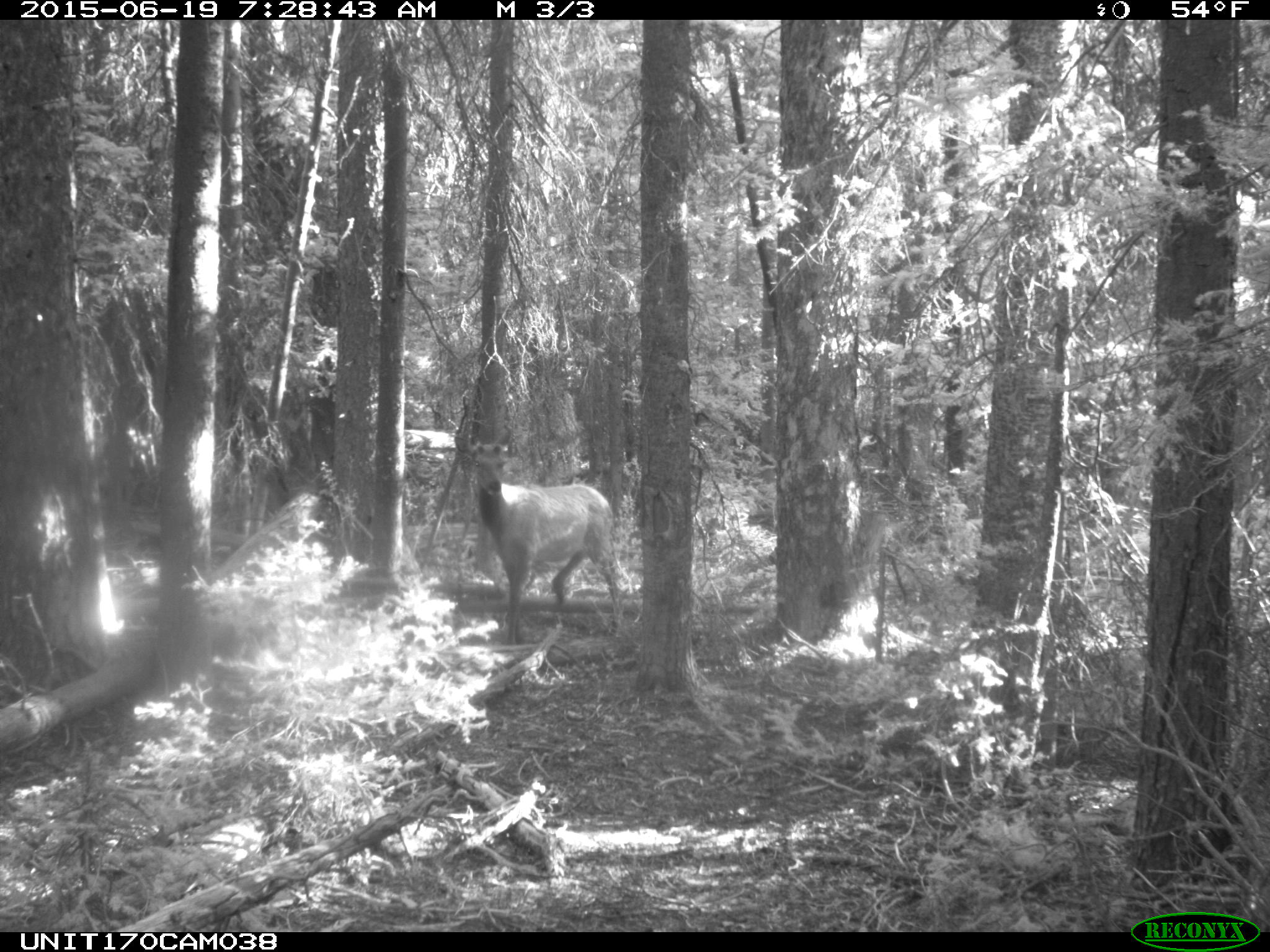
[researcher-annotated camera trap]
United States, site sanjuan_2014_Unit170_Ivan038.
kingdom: Animalia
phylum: Chordata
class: Mammalia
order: Artiodactyla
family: Cervidae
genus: Cervus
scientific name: Cervus elaphus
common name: red deer